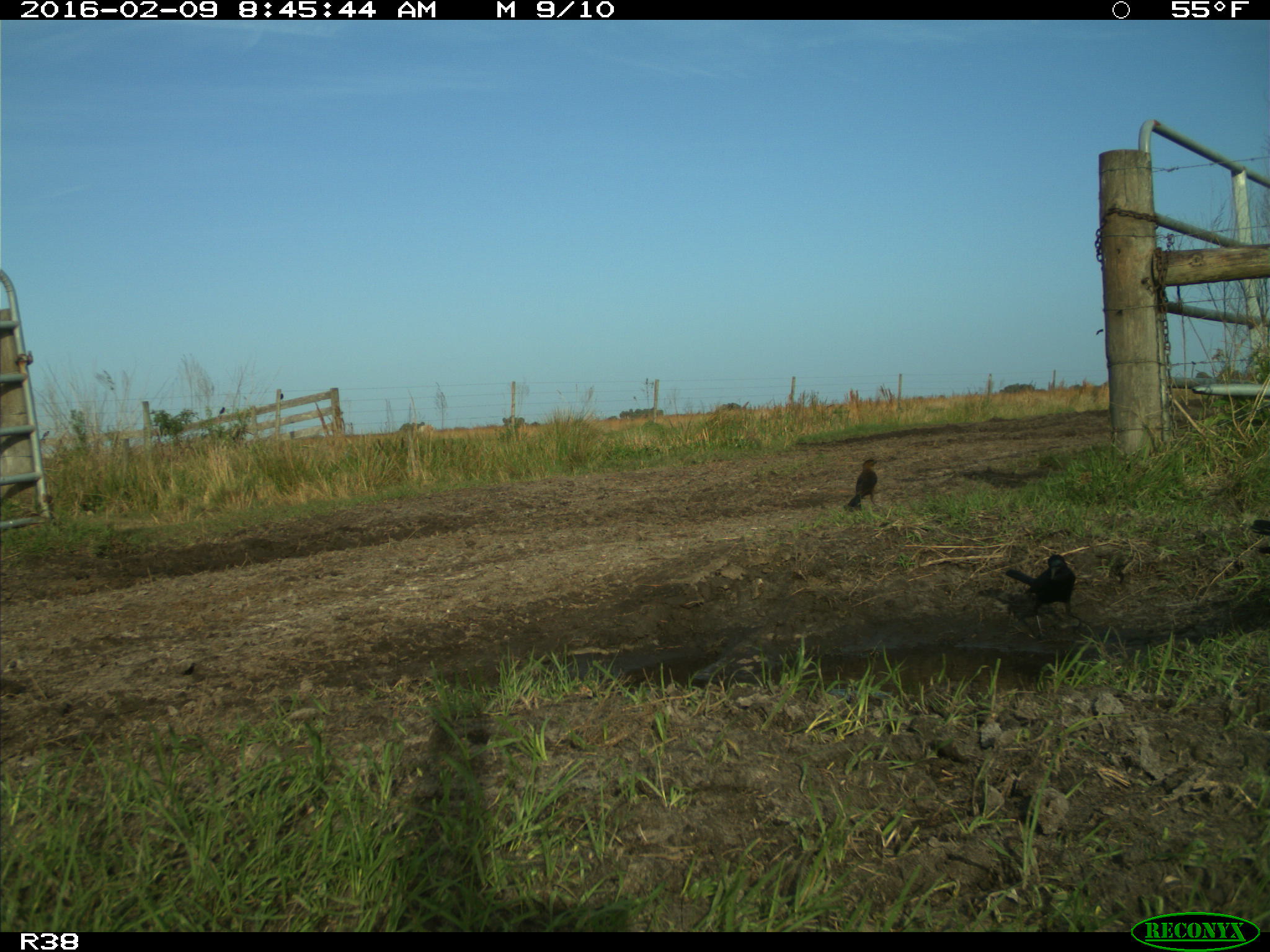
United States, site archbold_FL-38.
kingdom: Animalia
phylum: Chordata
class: Aves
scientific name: Aves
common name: birds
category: unidentified bird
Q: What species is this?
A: Unidentified bird (birds) (Aves).